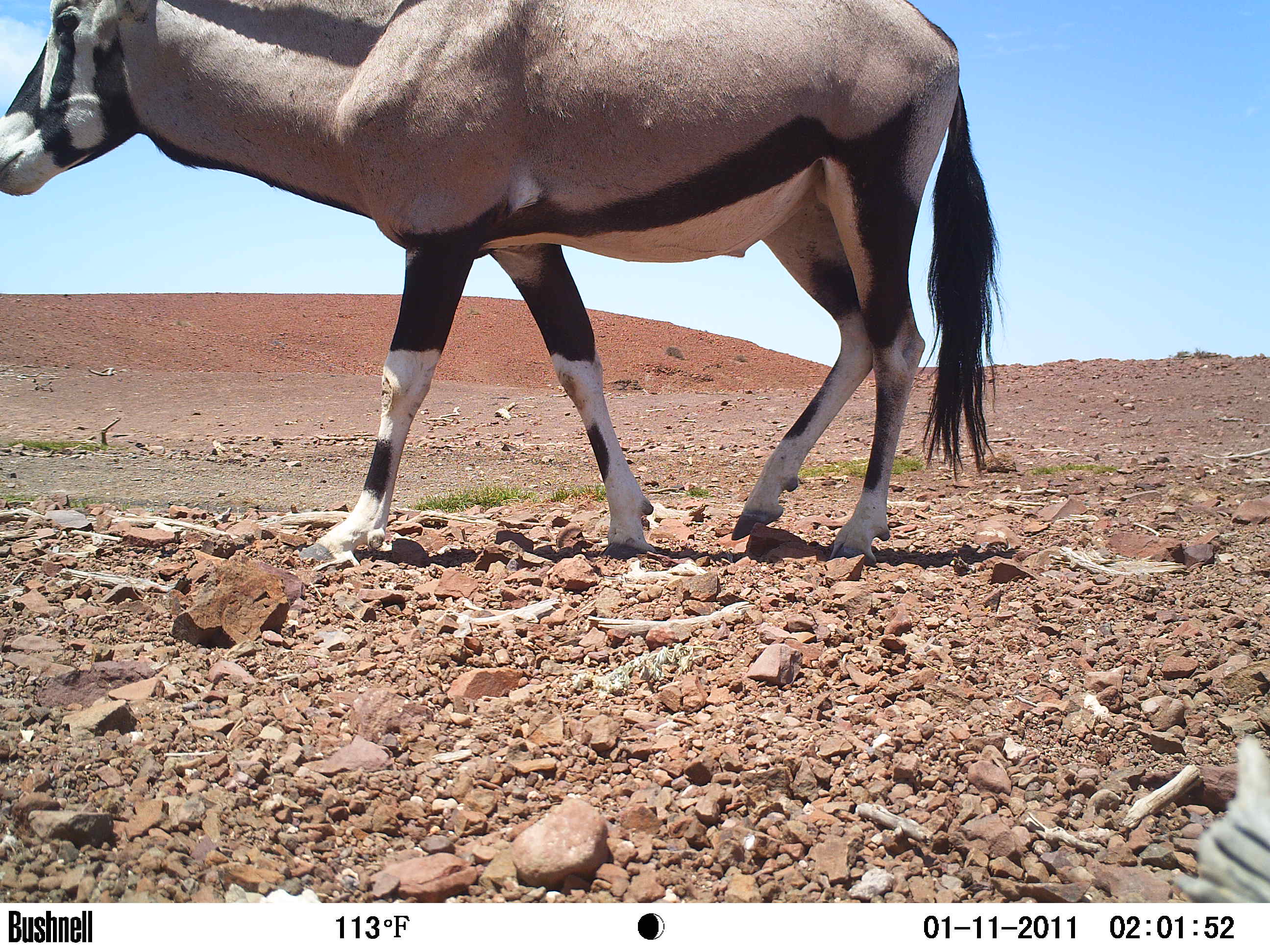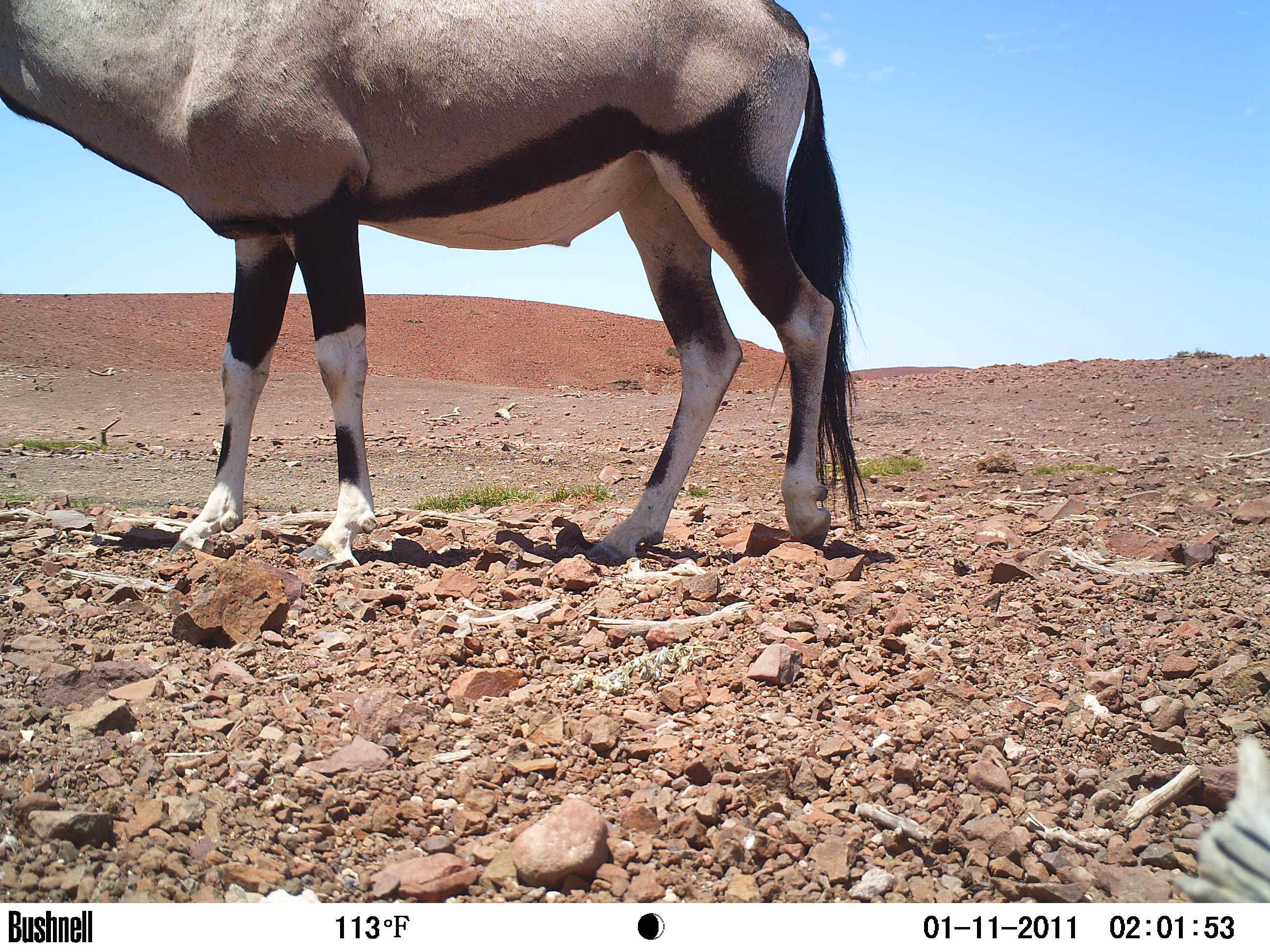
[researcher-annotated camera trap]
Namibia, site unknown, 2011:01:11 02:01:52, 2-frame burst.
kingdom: Animalia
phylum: Chordata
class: Mammalia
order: Artiodactyla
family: Bovidae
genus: Oryx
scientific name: Oryx gazella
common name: gemsbok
Oryx gazella (gemsbok).